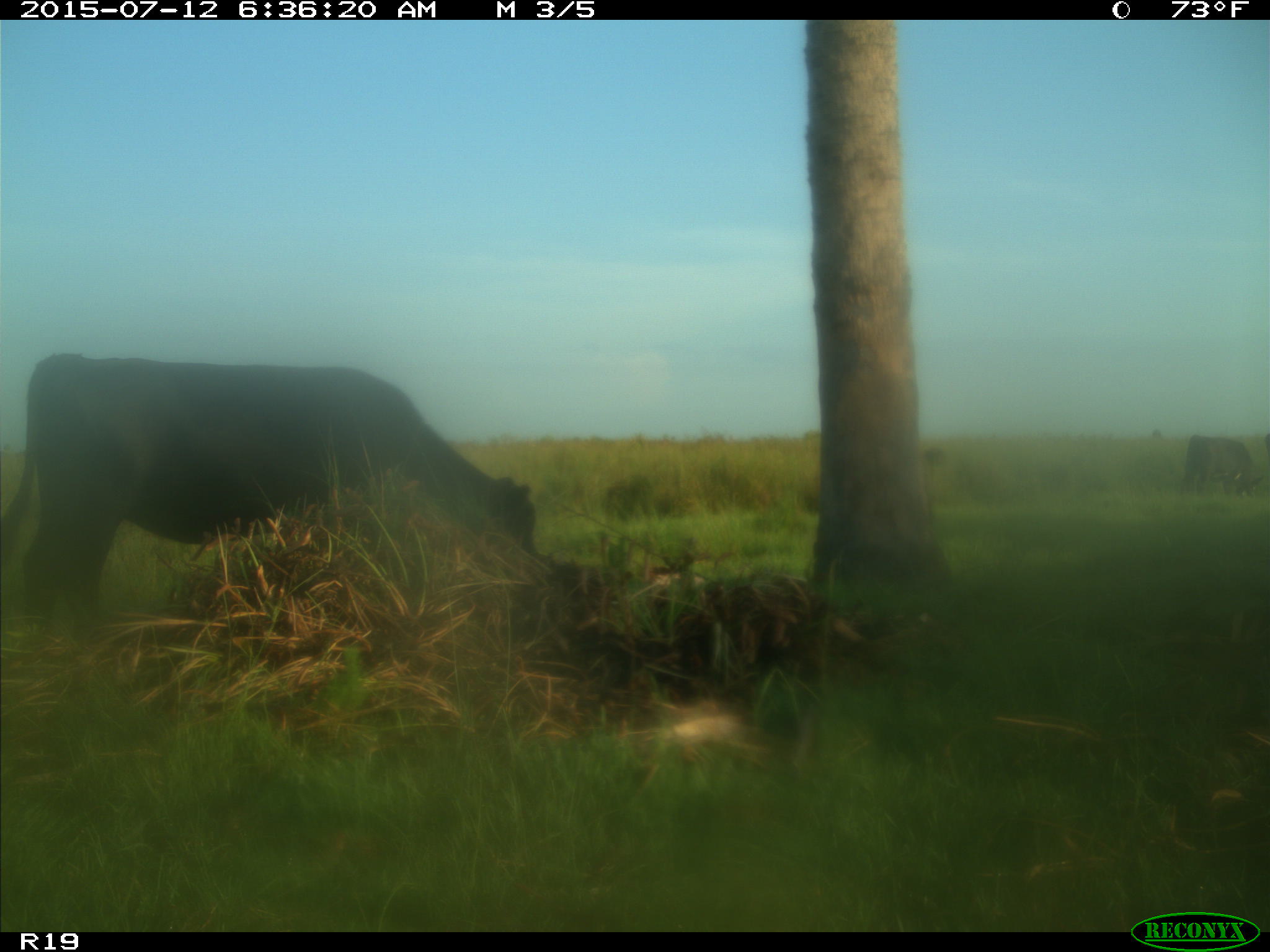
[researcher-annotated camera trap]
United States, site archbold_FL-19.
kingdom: Animalia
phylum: Chordata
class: Mammalia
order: Artiodactyla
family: Bovidae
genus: Bos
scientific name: Bos taurus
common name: domestic cow